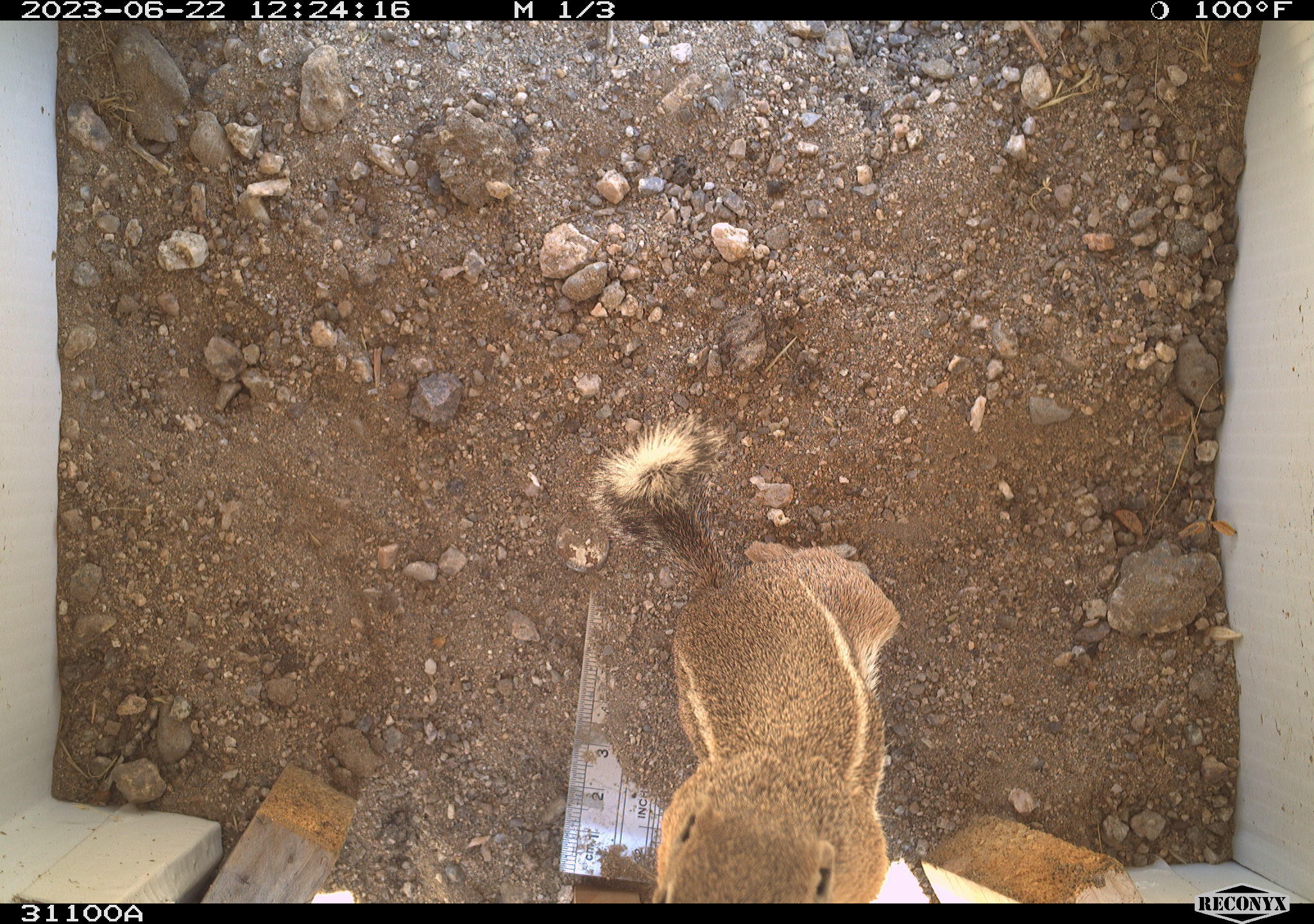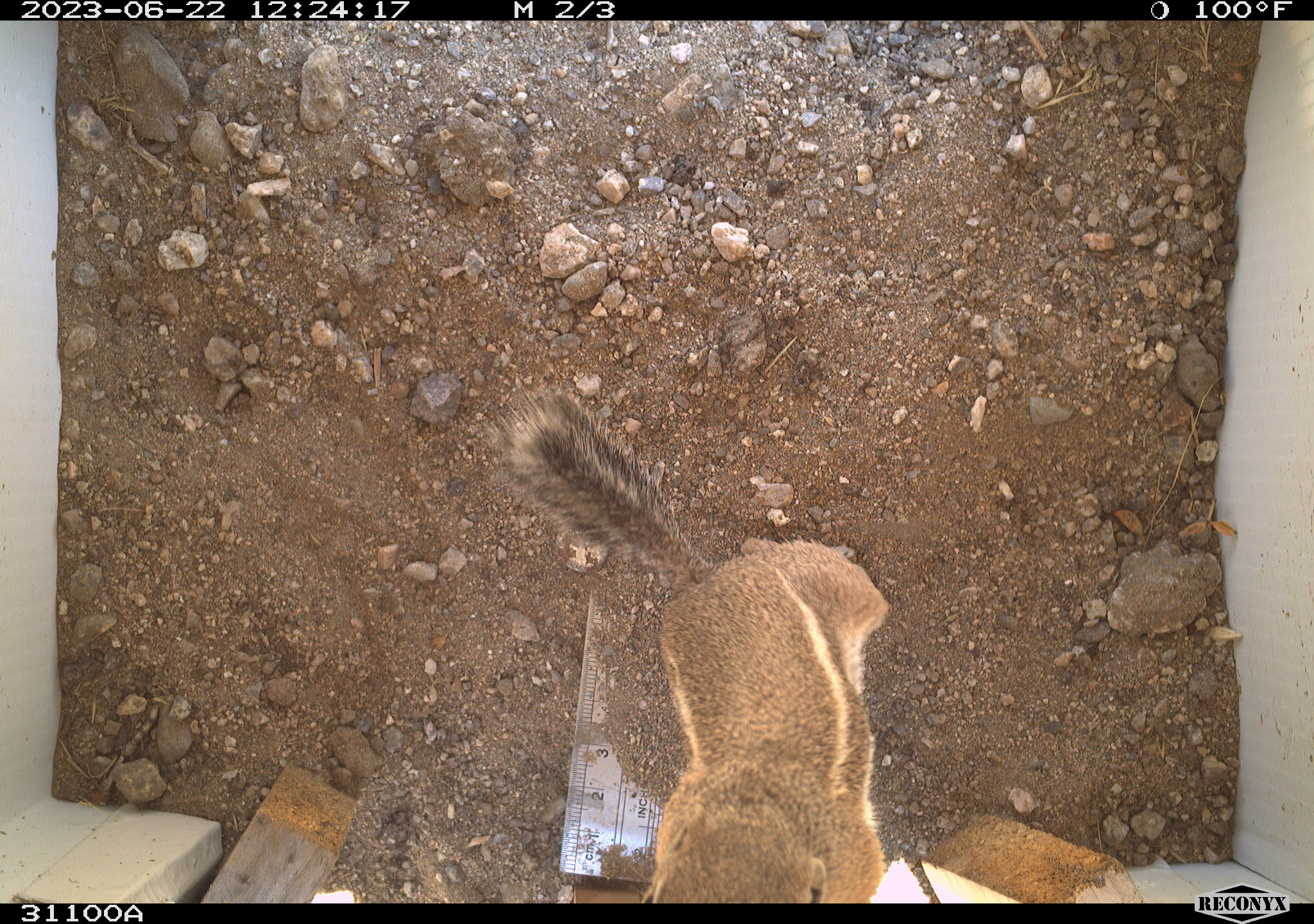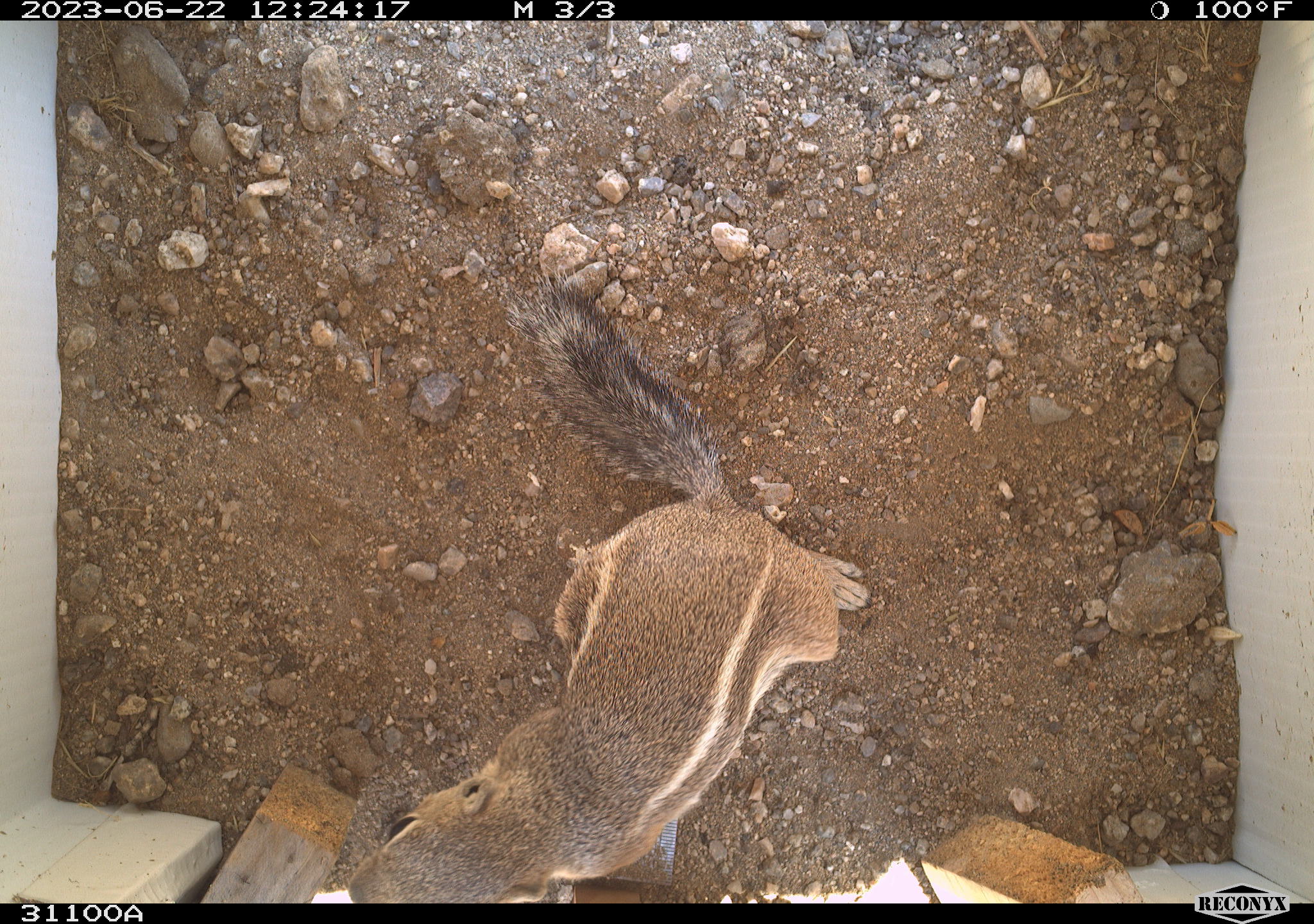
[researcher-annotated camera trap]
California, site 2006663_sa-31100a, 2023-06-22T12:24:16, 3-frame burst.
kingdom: Animalia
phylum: Chordata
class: Mammalia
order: Rodentia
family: Sciuridae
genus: Ammospermophilus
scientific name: Ammospermophilus leucurus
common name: white-tailed antelope squirrel